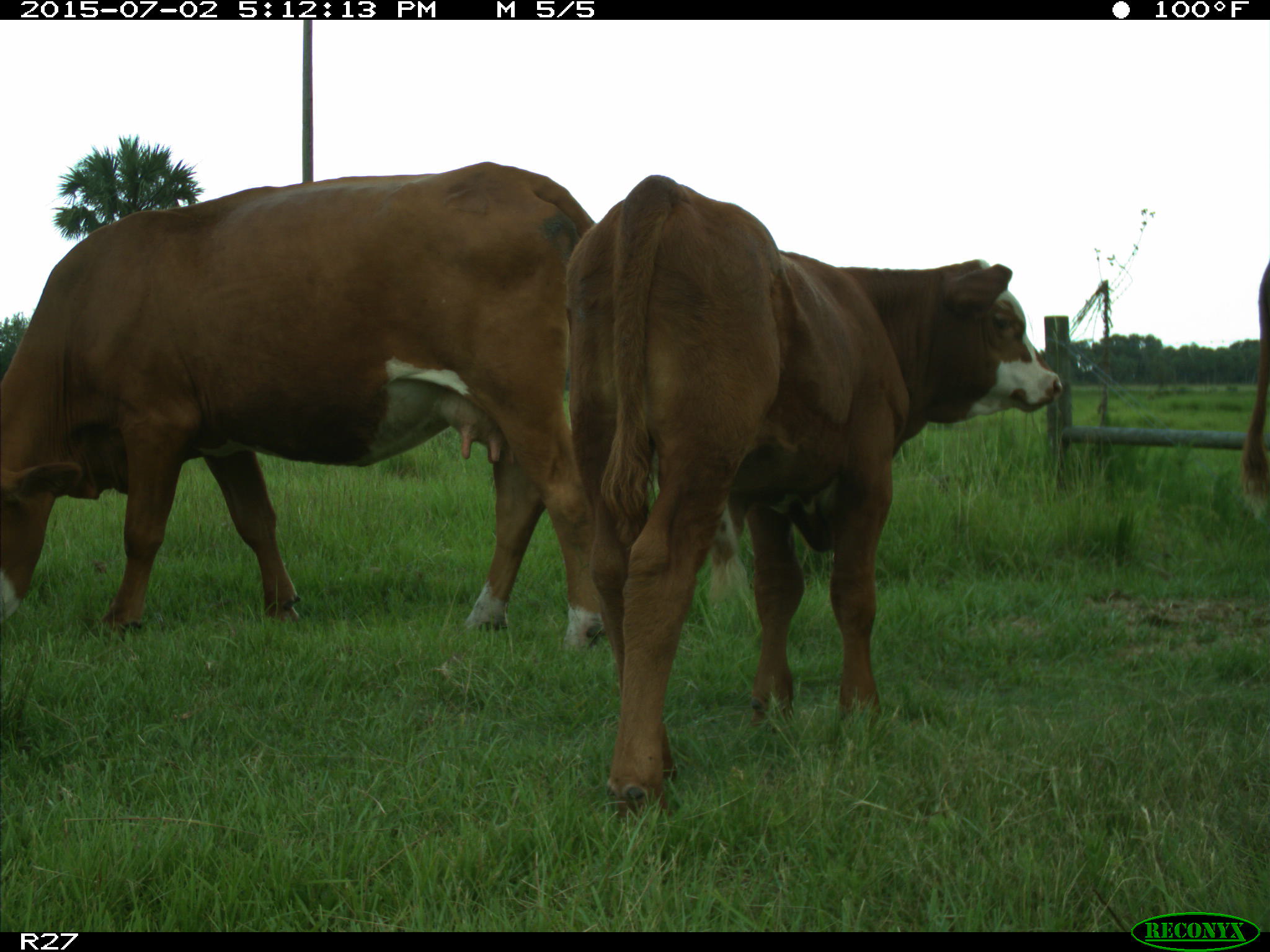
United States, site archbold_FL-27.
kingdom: Animalia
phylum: Chordata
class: Mammalia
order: Artiodactyla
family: Bovidae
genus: Bos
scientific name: Bos taurus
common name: domestic cow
Bos taurus (domestic cow).